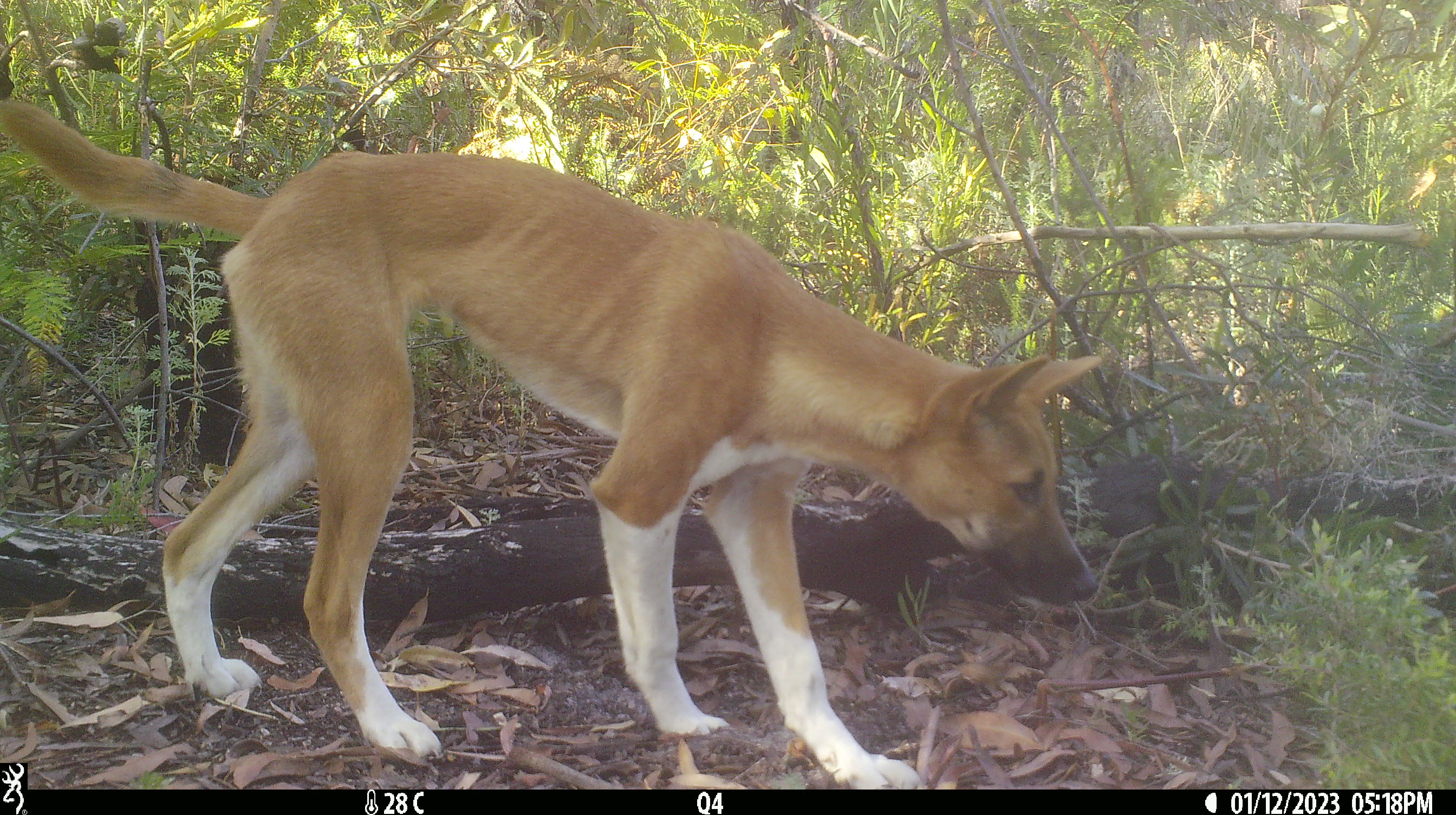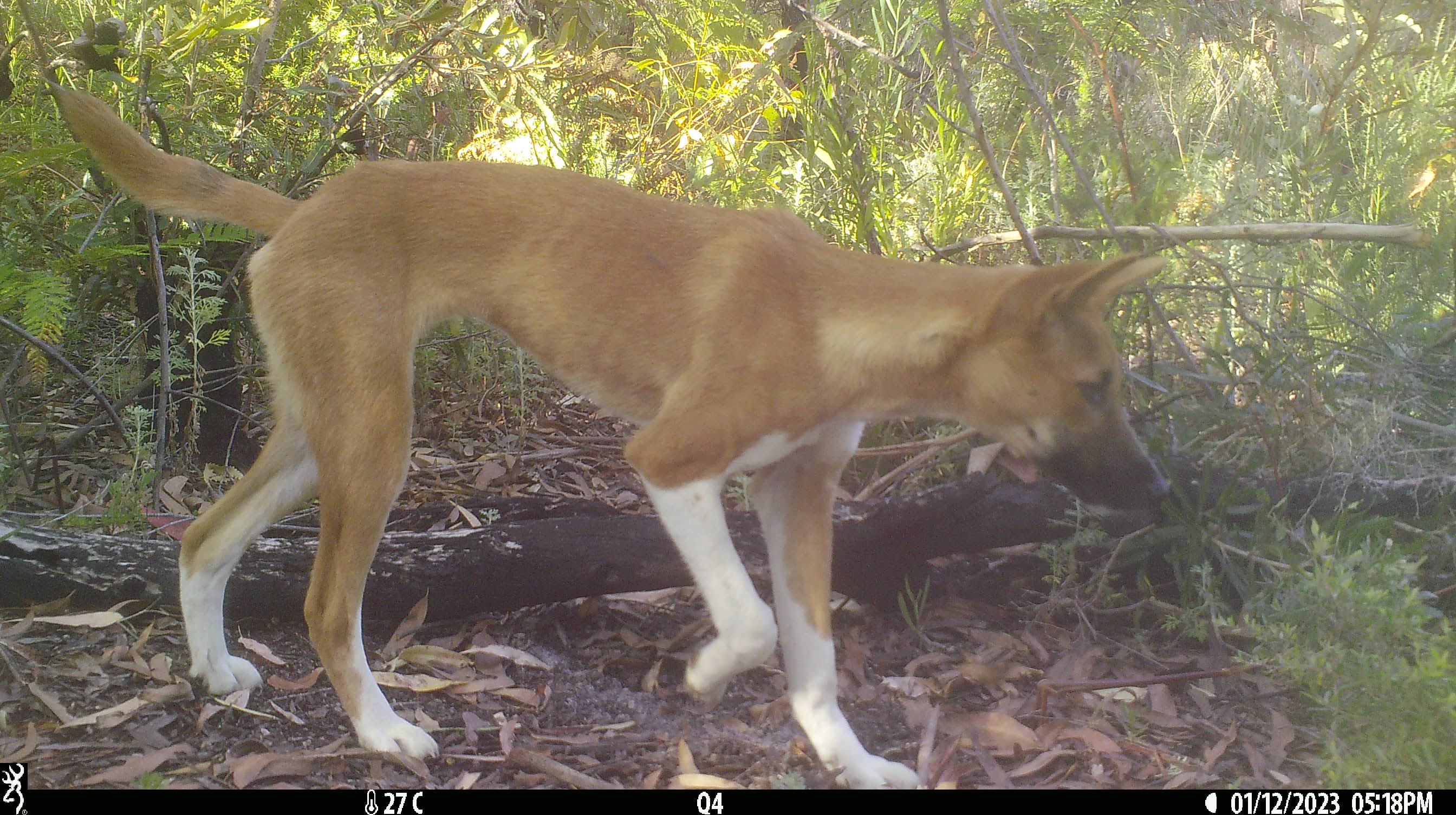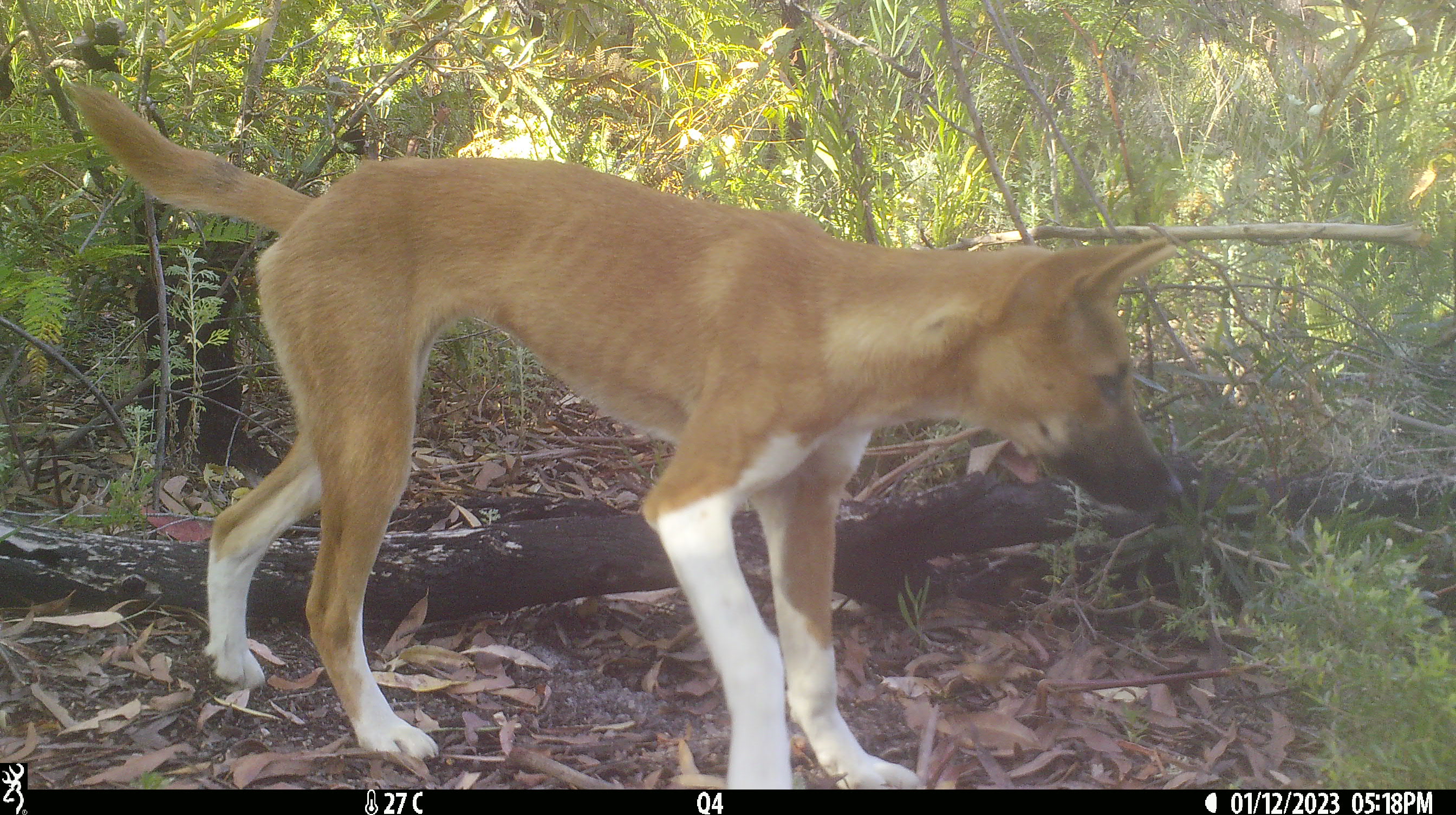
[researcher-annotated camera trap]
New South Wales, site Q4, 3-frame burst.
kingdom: Animalia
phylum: Chordata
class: Mammalia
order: Carnivora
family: Canidae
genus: Canis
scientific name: Canis familiaris dingo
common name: dingo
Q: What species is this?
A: Dingo (Canis familiaris dingo).